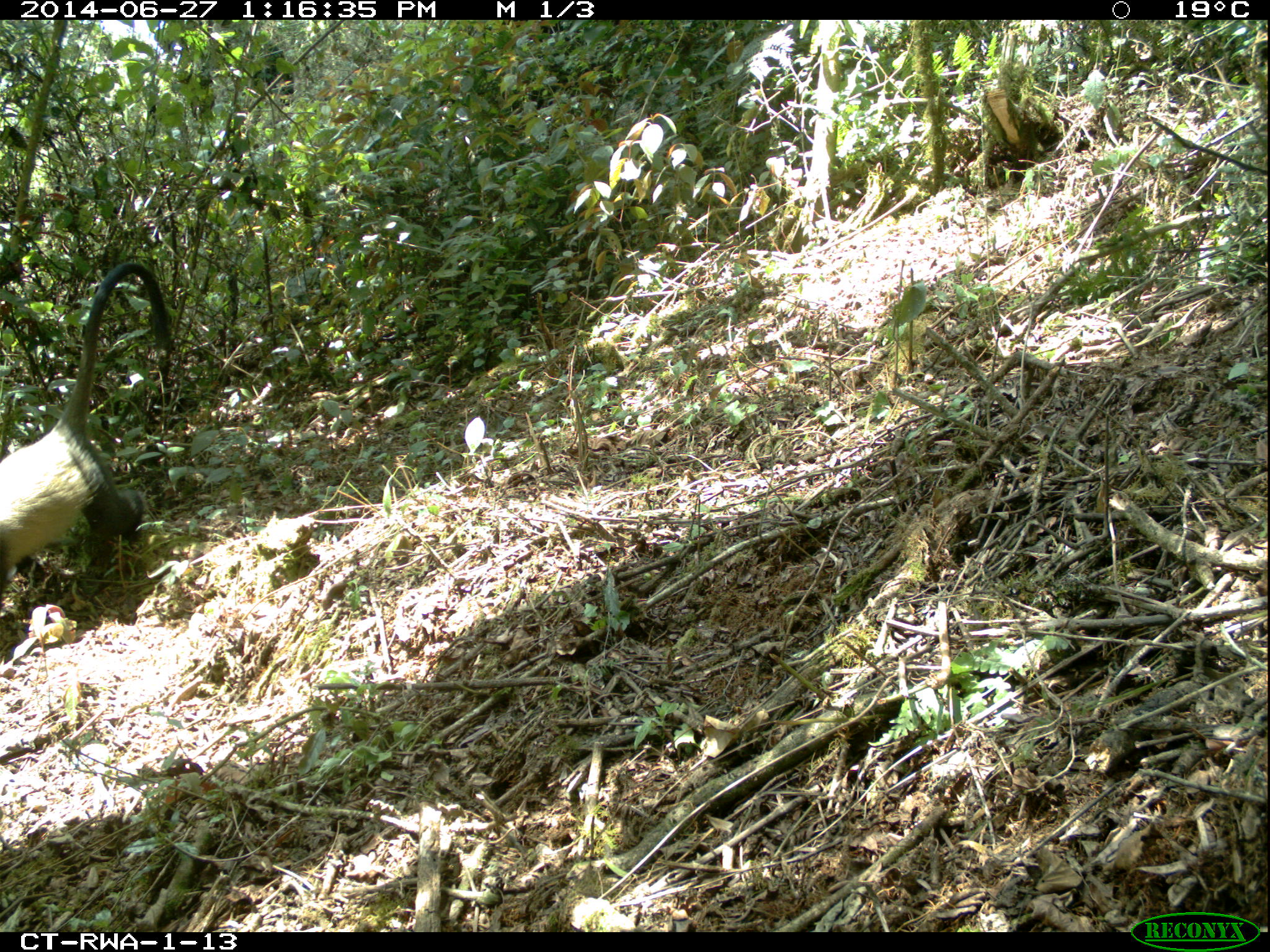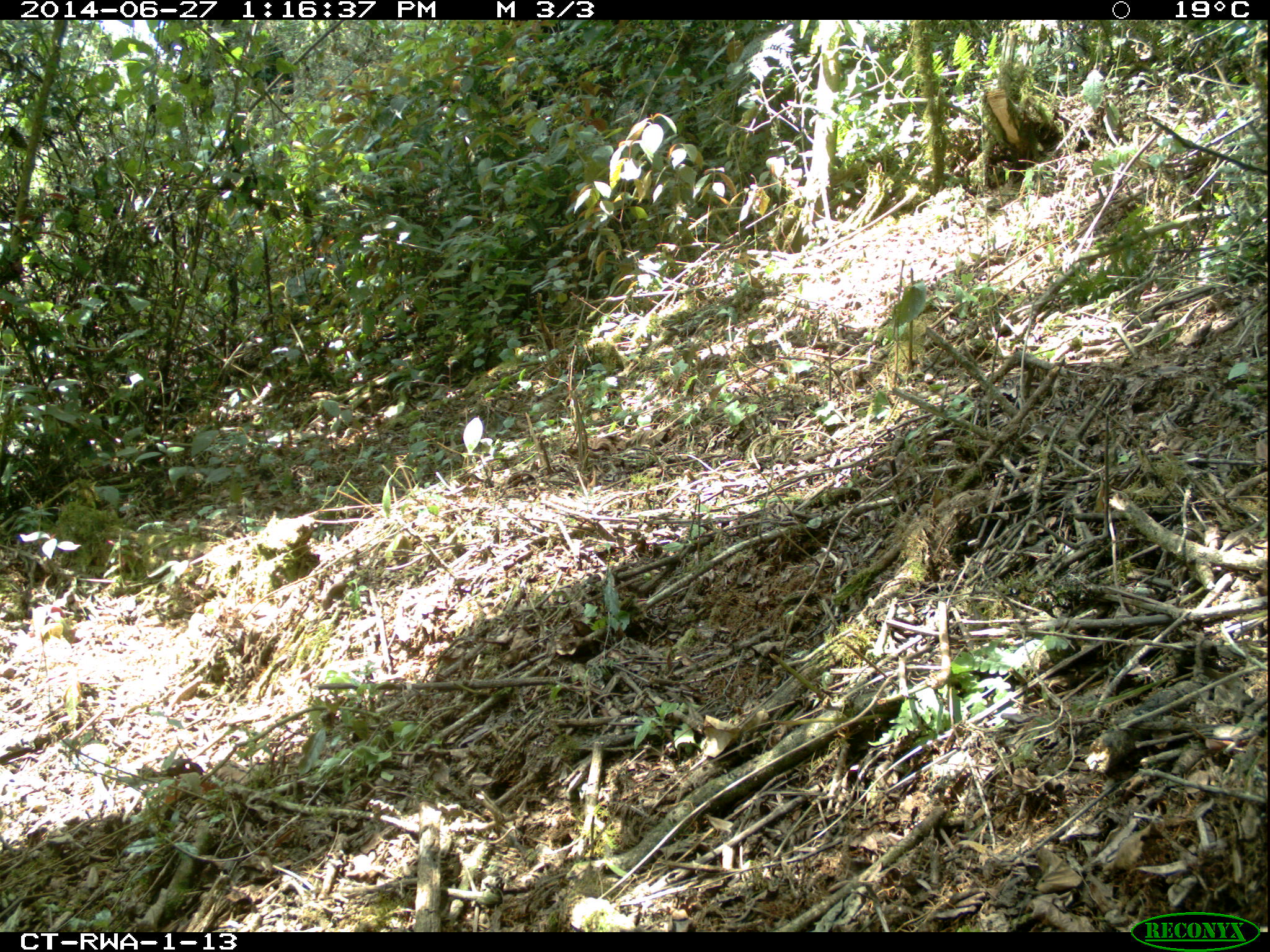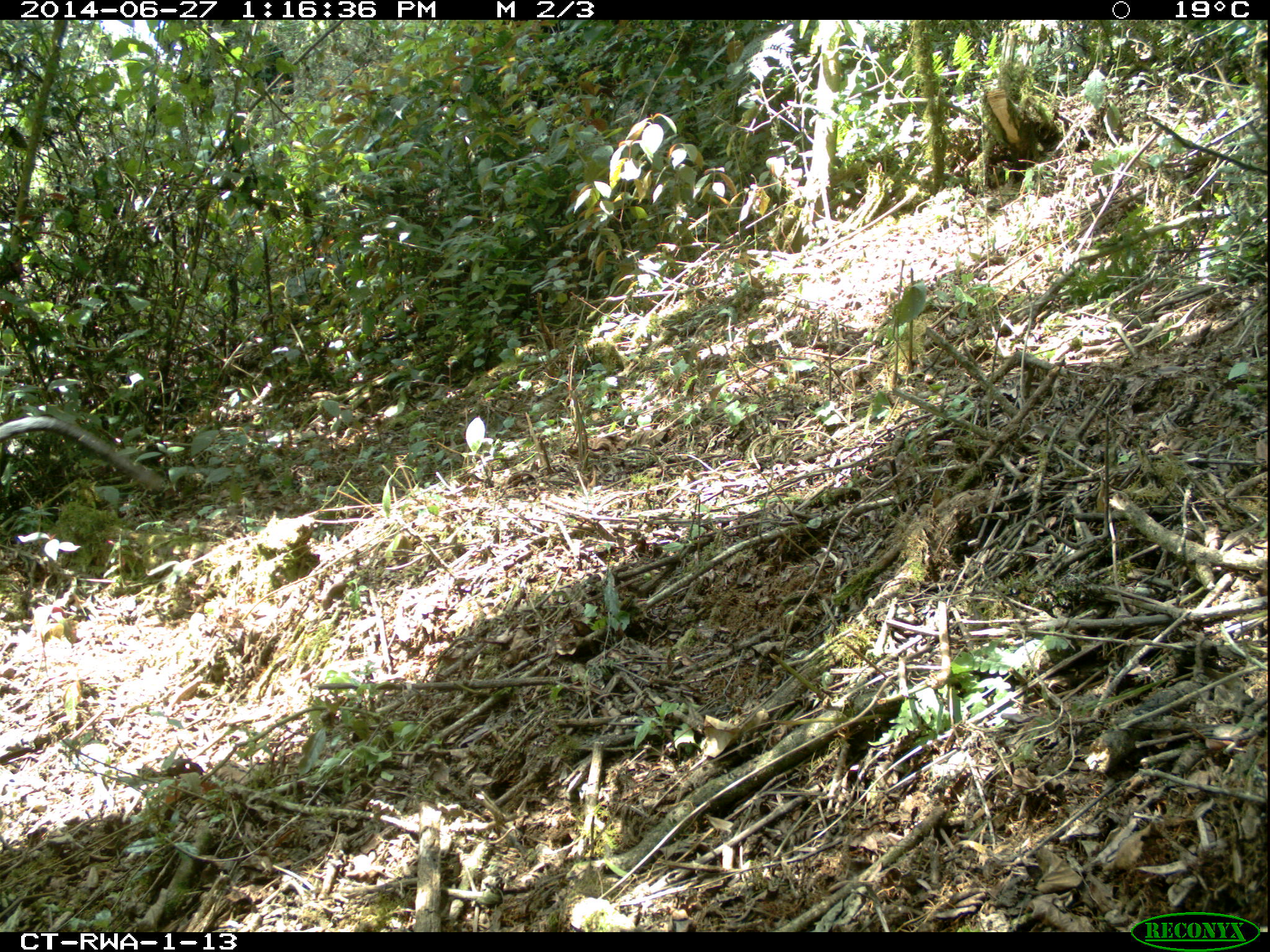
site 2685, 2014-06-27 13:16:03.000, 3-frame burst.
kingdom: Animalia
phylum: Chordata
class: Mammalia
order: Primates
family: Cercopithecidae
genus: Cercopithecus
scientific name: Cercopithecus mitis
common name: blue monkey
Cercopithecus mitis (blue monkey), count 1.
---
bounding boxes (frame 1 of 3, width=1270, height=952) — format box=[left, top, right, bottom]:
cercopithecus mitis: box=[0, 260, 173, 589]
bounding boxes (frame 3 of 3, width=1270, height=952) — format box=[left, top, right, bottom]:
cercopithecus mitis: box=[0, 414, 168, 492]